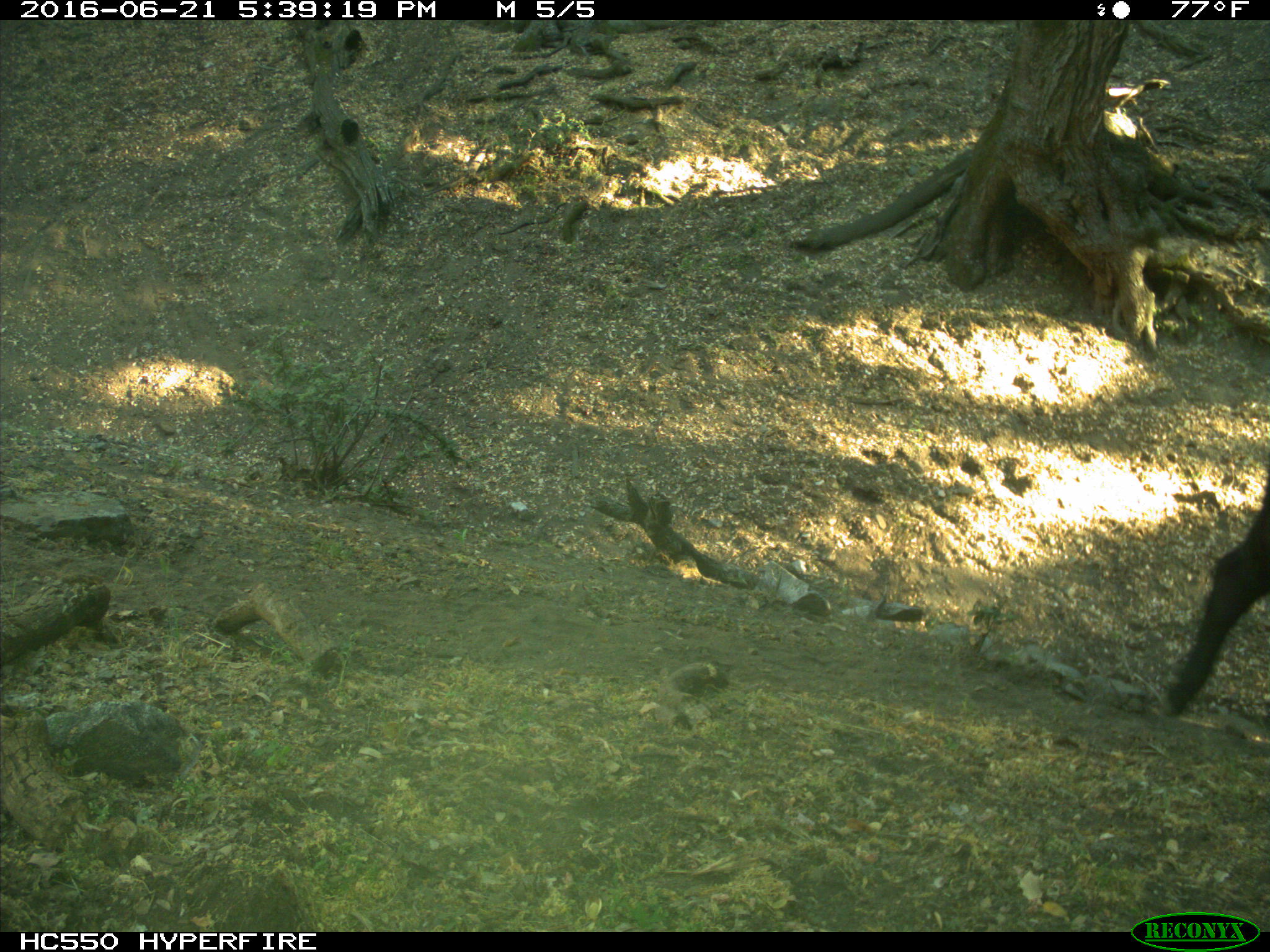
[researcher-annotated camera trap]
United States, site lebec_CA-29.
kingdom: Animalia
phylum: Chordata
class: Mammalia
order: Artiodactyla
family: Bovidae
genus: Bos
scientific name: Bos taurus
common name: domestic cow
Bos taurus (domestic cow).